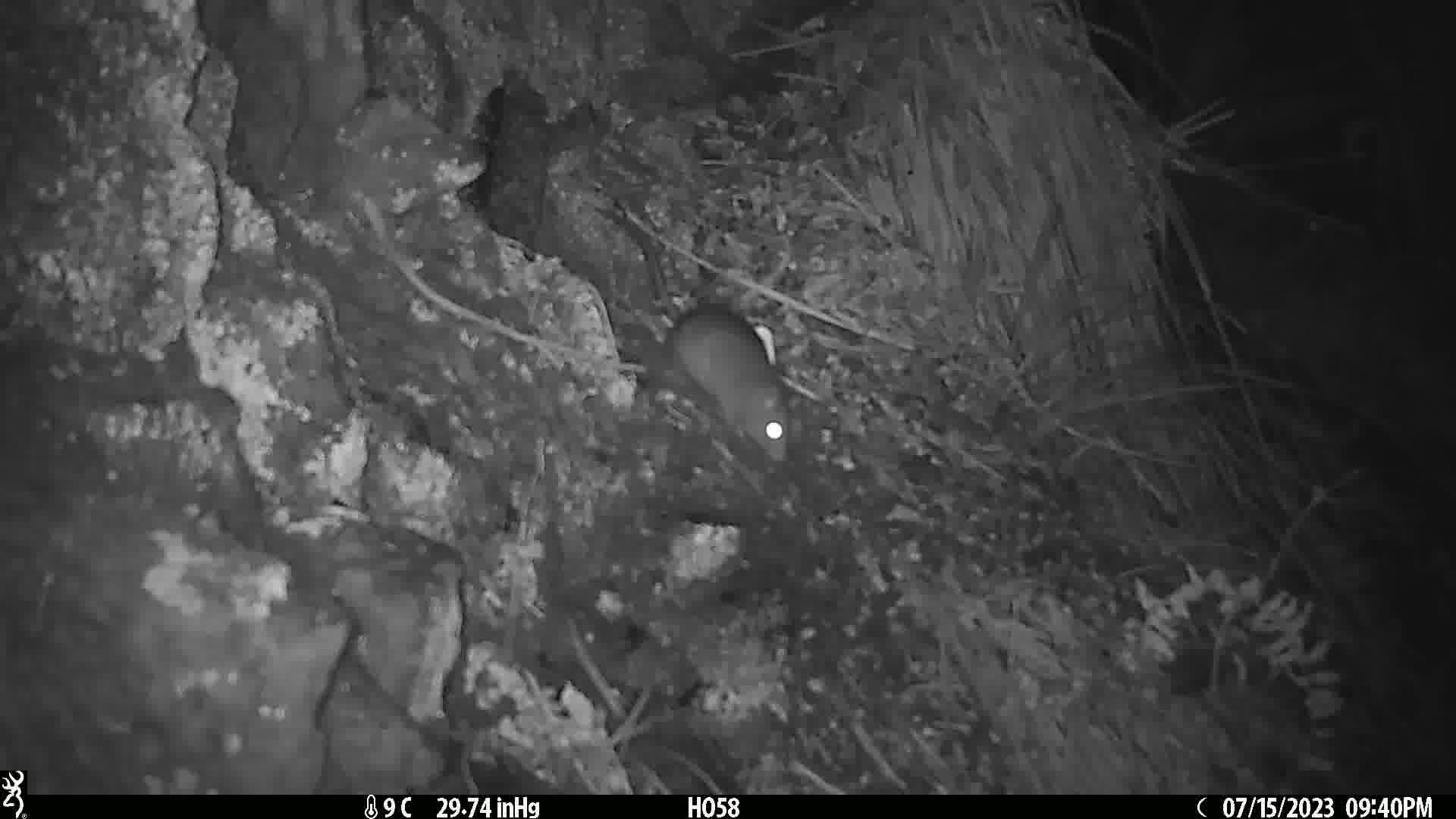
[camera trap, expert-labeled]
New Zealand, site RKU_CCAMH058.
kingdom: Animalia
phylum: Chordata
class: Mammalia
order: Rodentia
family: Muridae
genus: Rattus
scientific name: Rattus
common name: rat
Rat (Rattus).